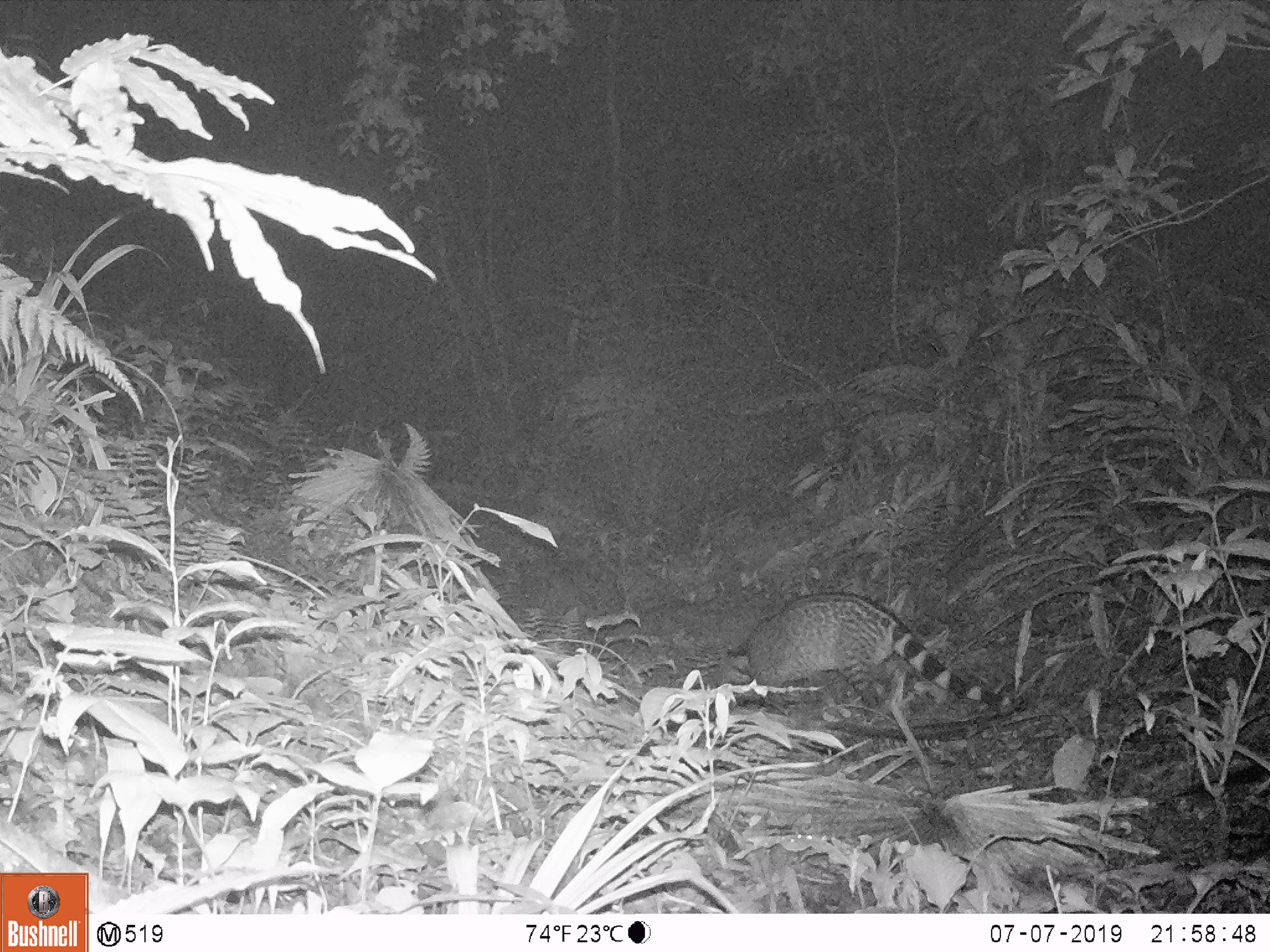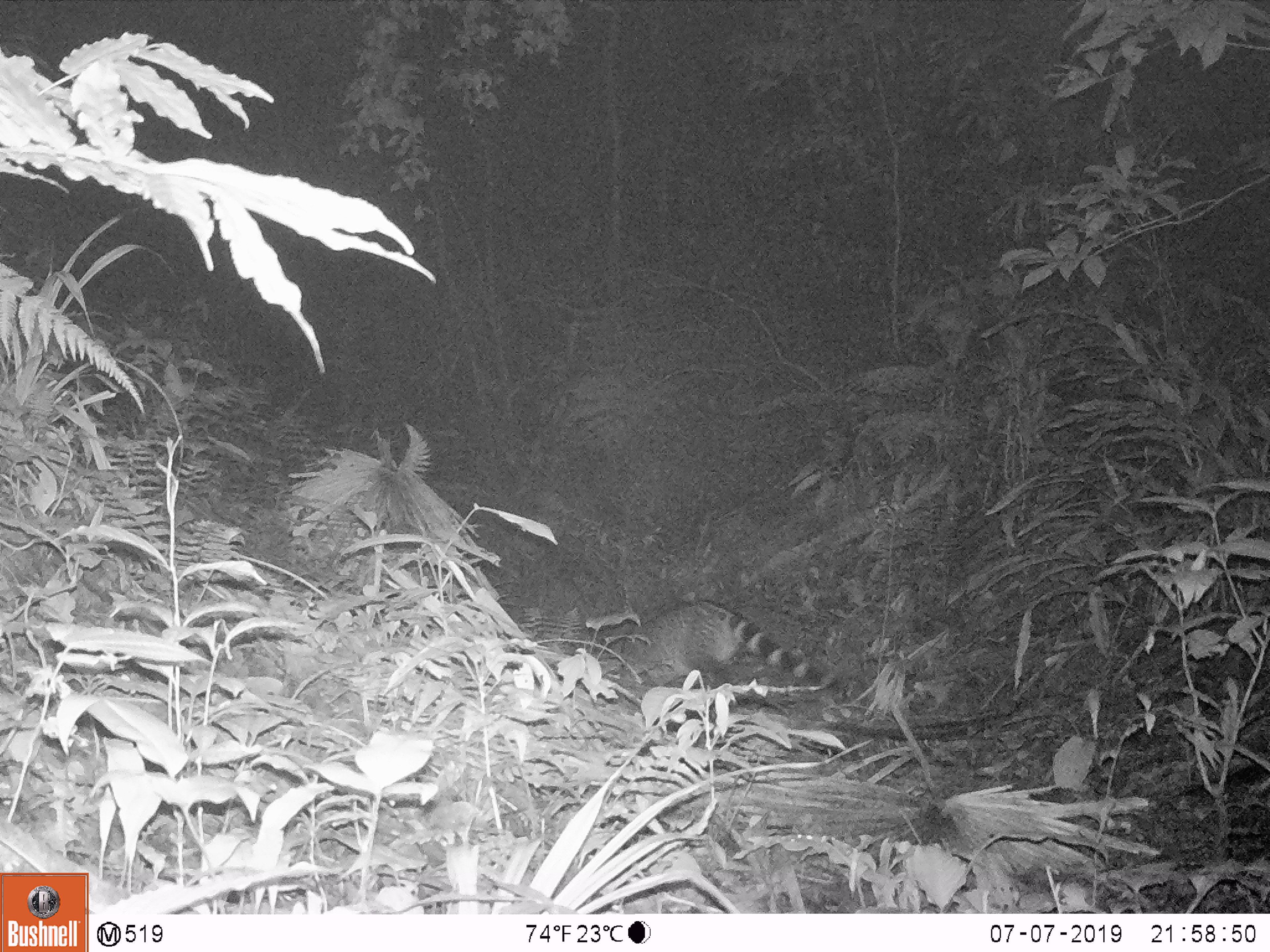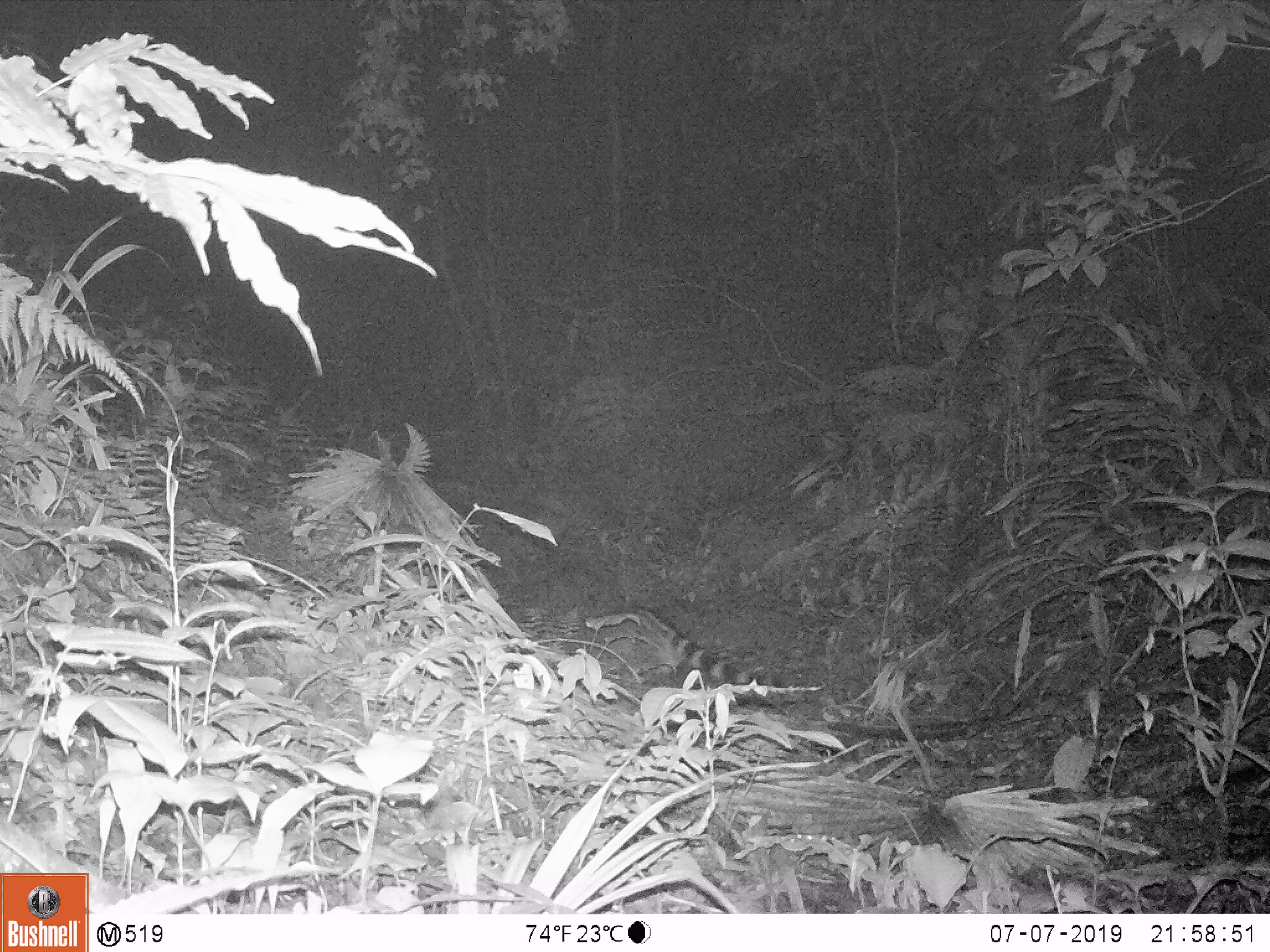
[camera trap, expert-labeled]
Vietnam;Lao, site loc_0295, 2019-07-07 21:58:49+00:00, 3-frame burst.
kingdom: Animalia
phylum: Chordata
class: Mammalia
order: Carnivora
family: Viverridae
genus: Viverra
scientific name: Viverra zibetha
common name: large indian civet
Large indian civet (Viverra zibetha). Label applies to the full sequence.